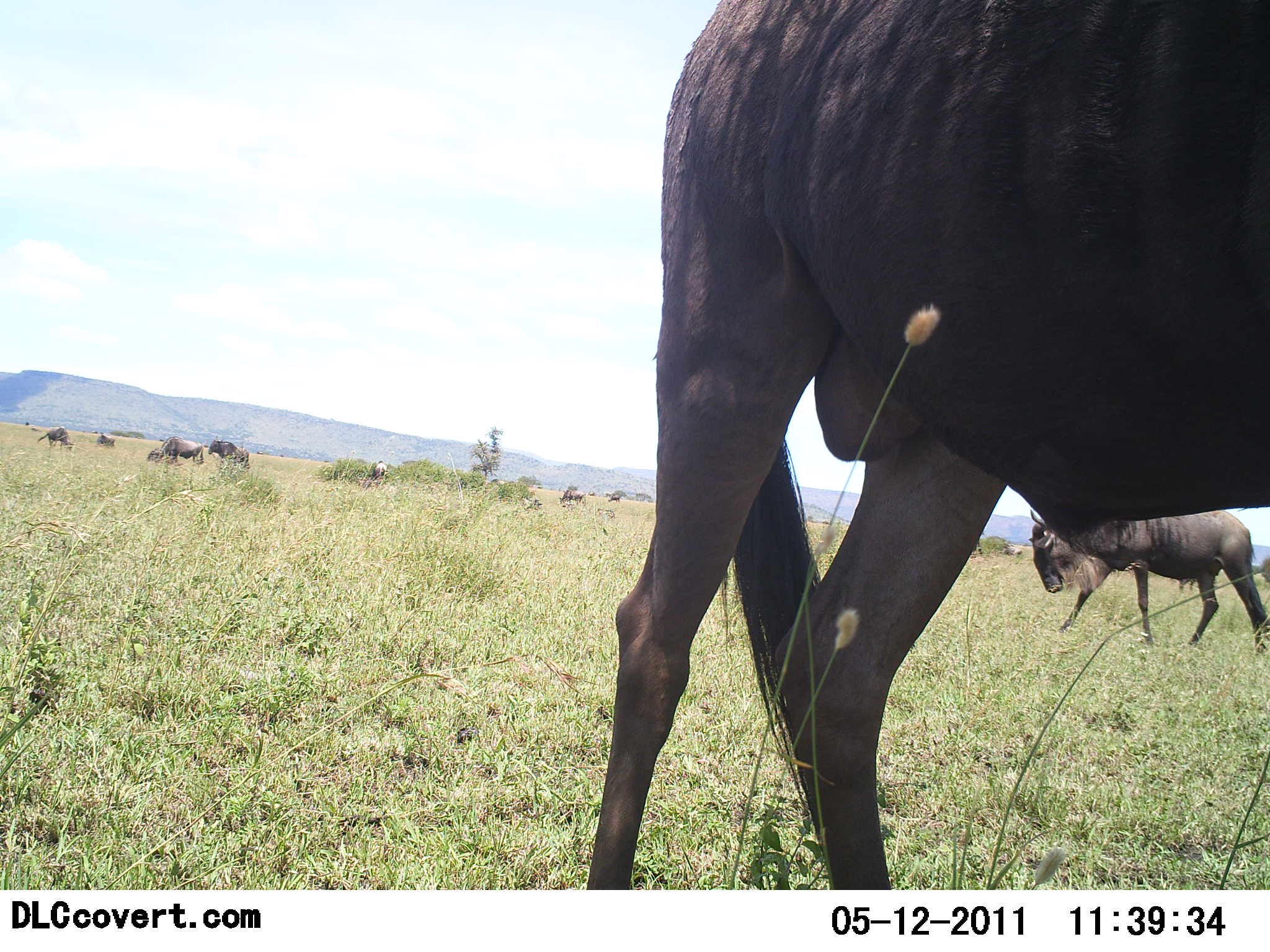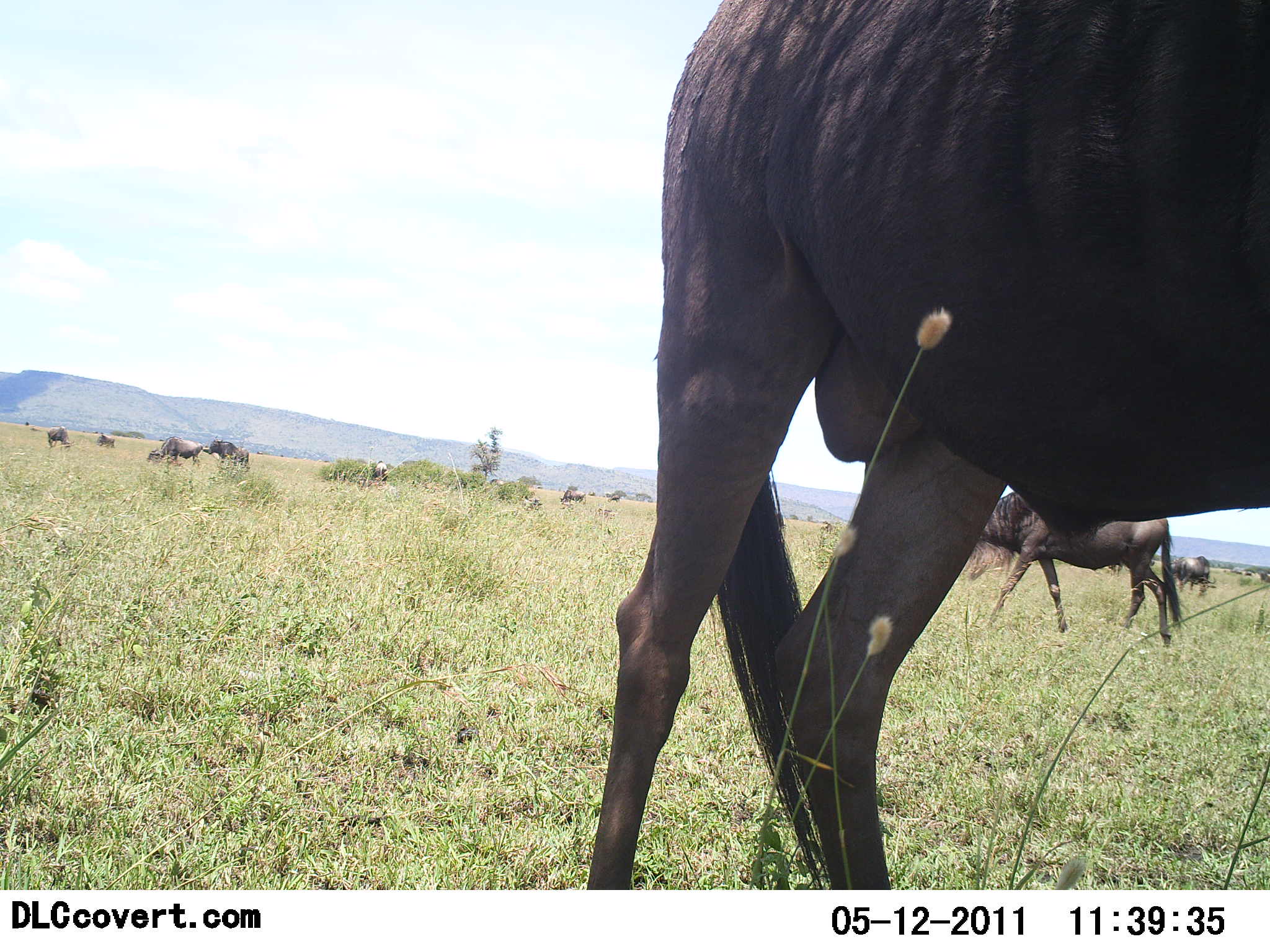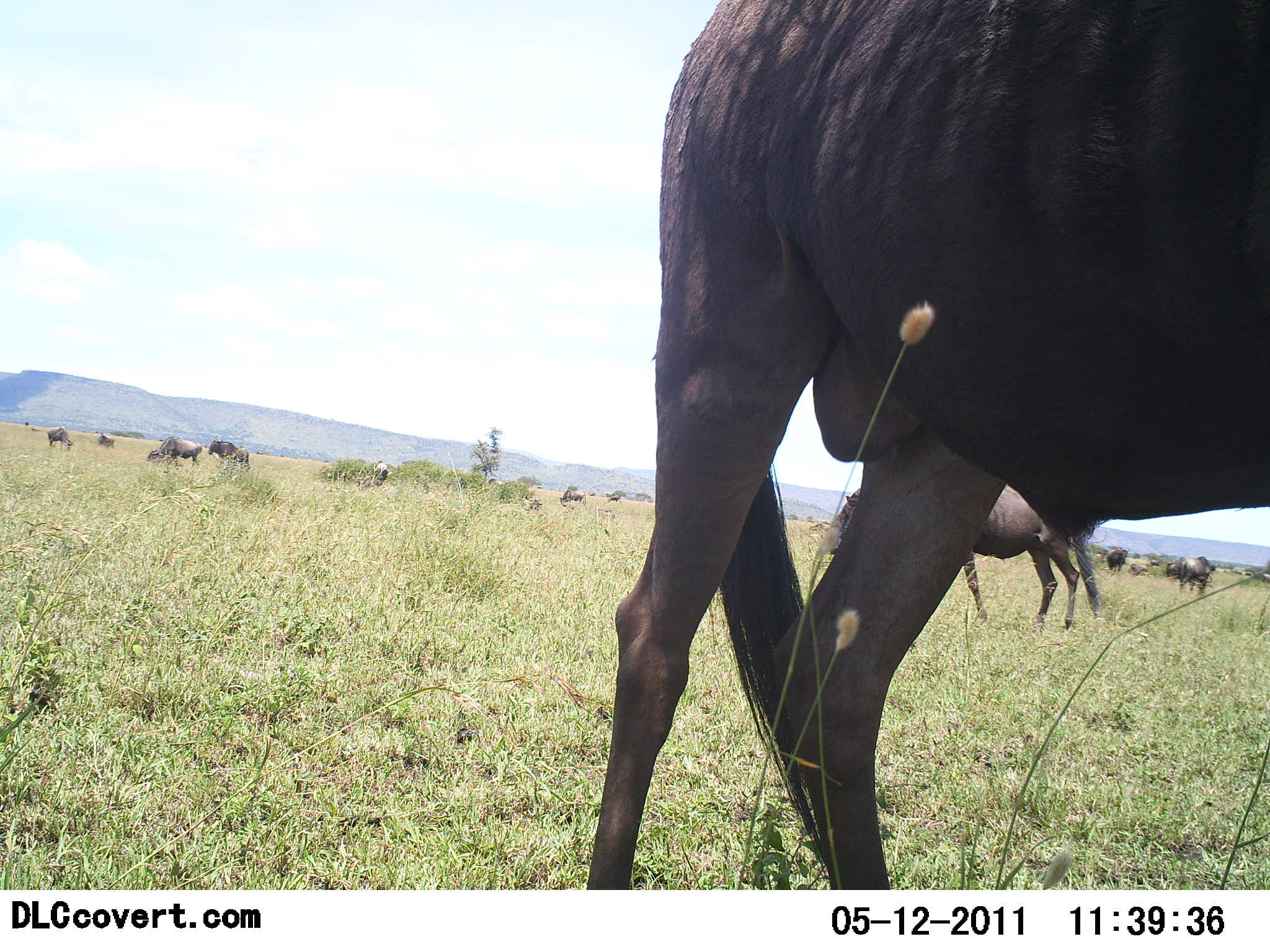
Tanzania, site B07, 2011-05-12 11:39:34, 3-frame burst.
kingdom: Animalia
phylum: Chordata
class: Mammalia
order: Artiodactyla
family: Bovidae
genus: Connochaetes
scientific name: Connochaetes taurinus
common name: blue wildebeest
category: wildebeest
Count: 11-50.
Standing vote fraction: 79%.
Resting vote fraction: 0%.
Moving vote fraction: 64%.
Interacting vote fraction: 0%.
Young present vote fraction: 0%.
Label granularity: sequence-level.